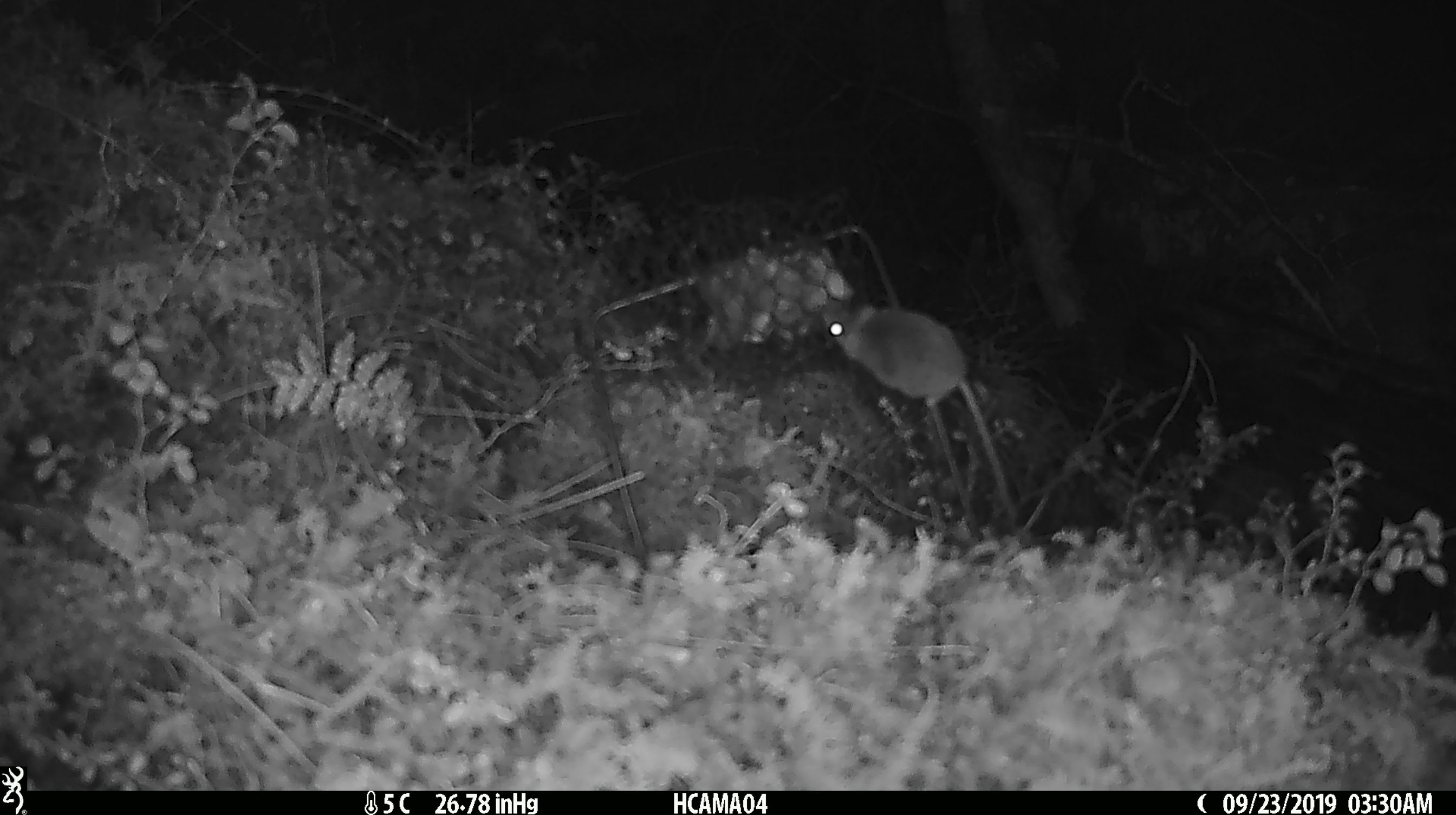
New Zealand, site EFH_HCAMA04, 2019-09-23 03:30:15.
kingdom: Animalia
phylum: Chordata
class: Mammalia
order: Rodentia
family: Muridae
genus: Mus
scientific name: Mus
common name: mouse